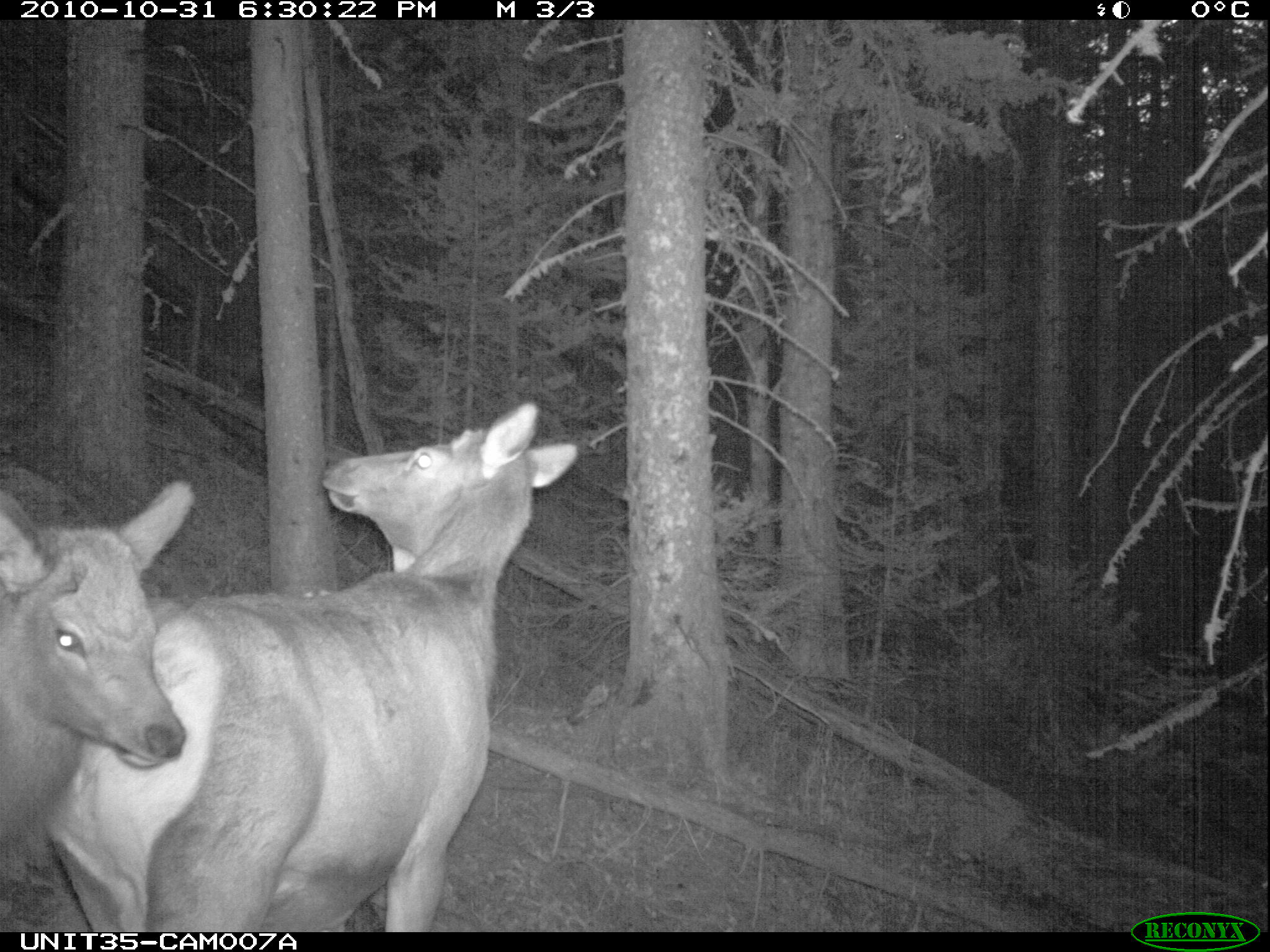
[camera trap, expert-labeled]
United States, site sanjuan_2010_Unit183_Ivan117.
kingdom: Animalia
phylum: Chordata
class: Mammalia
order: Artiodactyla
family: Cervidae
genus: Cervus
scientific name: Cervus elaphus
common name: red deer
Cervus elaphus (red deer).